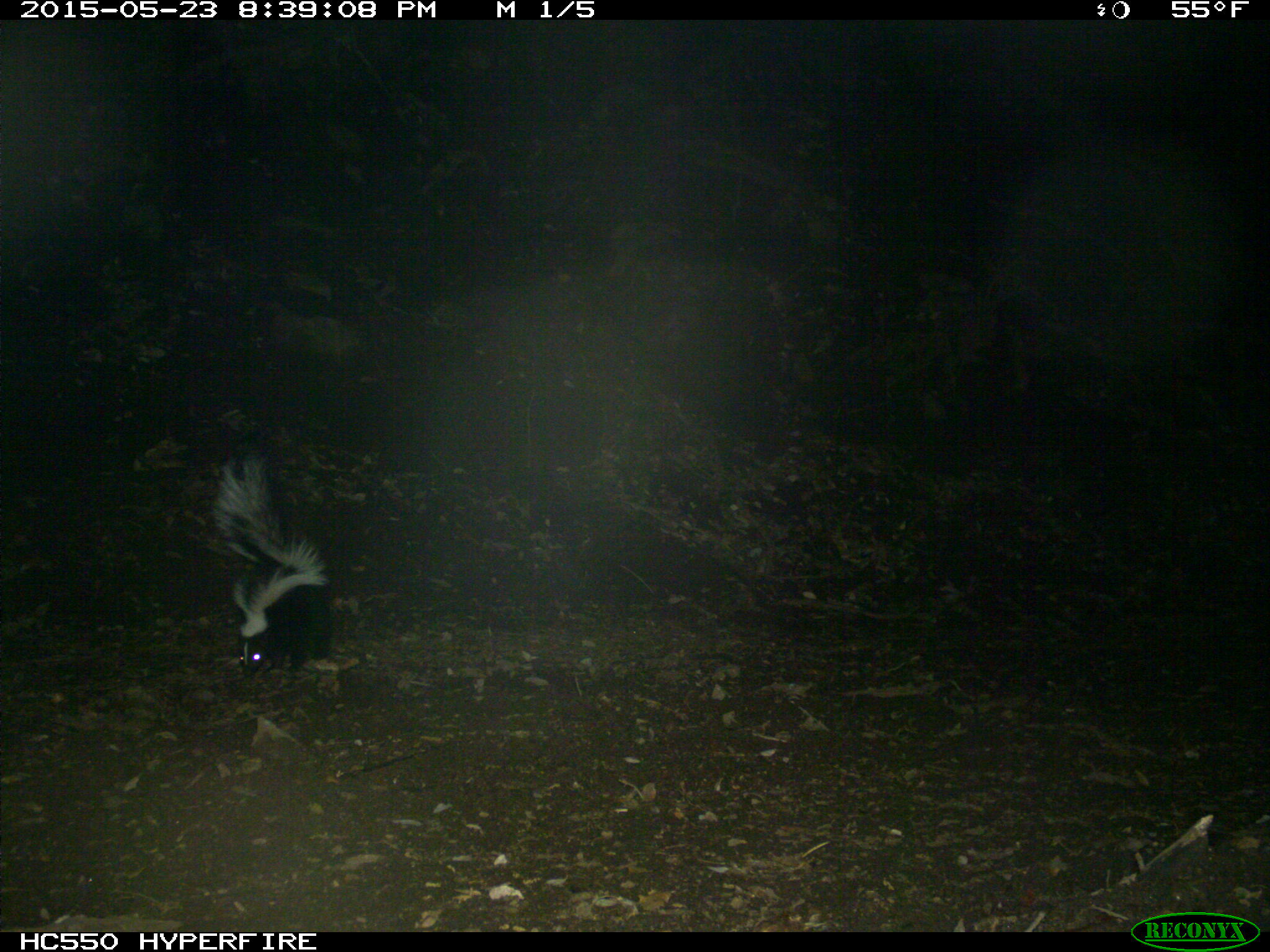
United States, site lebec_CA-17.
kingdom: Animalia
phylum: Chordata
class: Mammalia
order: Carnivora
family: Mephitidae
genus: Mephitis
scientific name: Mephitis mephitis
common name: striped skunk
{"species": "Mephitis mephitis (striped skunk)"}